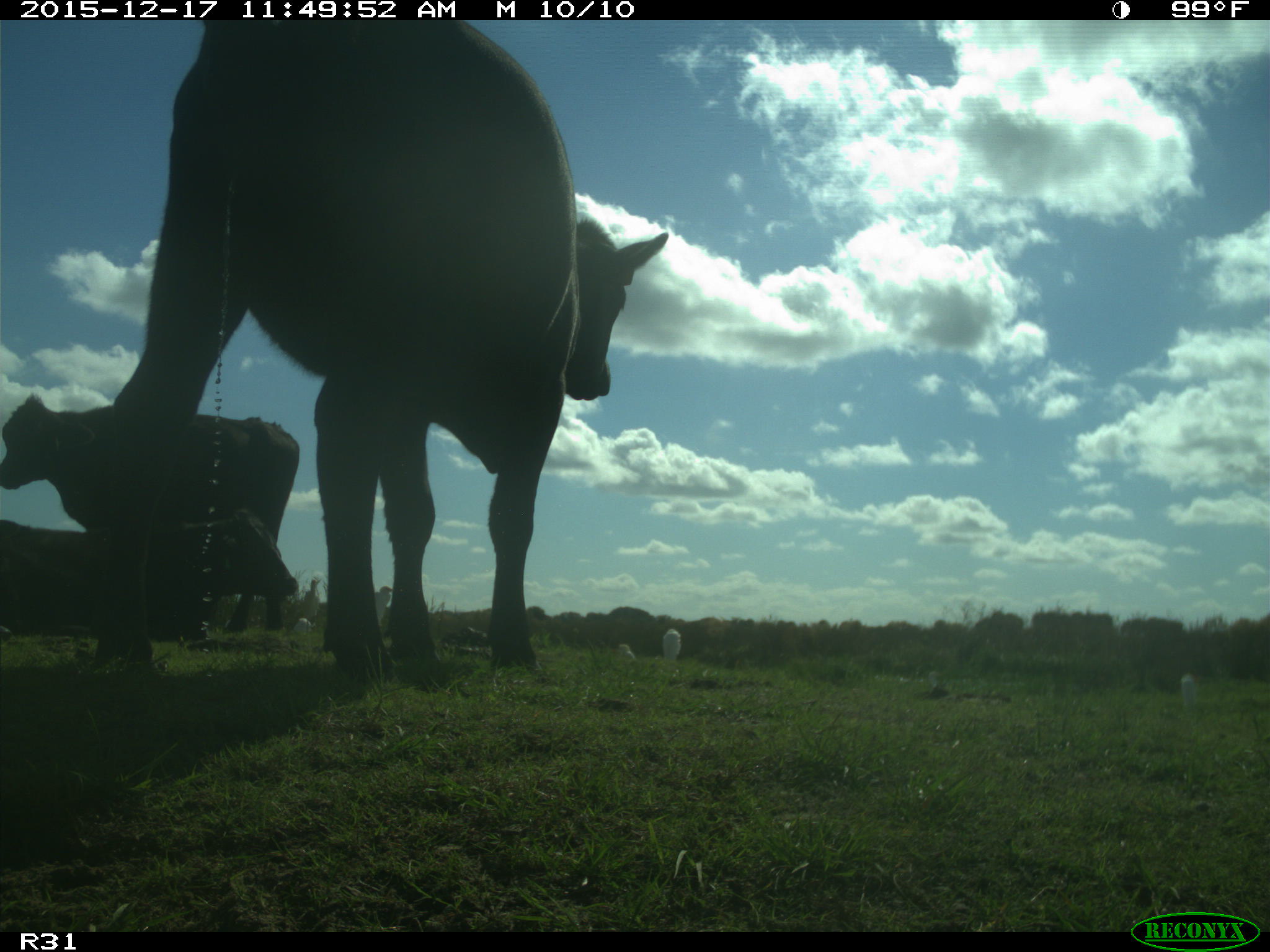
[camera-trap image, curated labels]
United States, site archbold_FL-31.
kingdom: Animalia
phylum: Chordata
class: Mammalia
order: Artiodactyla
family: Bovidae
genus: Bos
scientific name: Bos taurus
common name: domestic cow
Bos taurus (domestic cow).